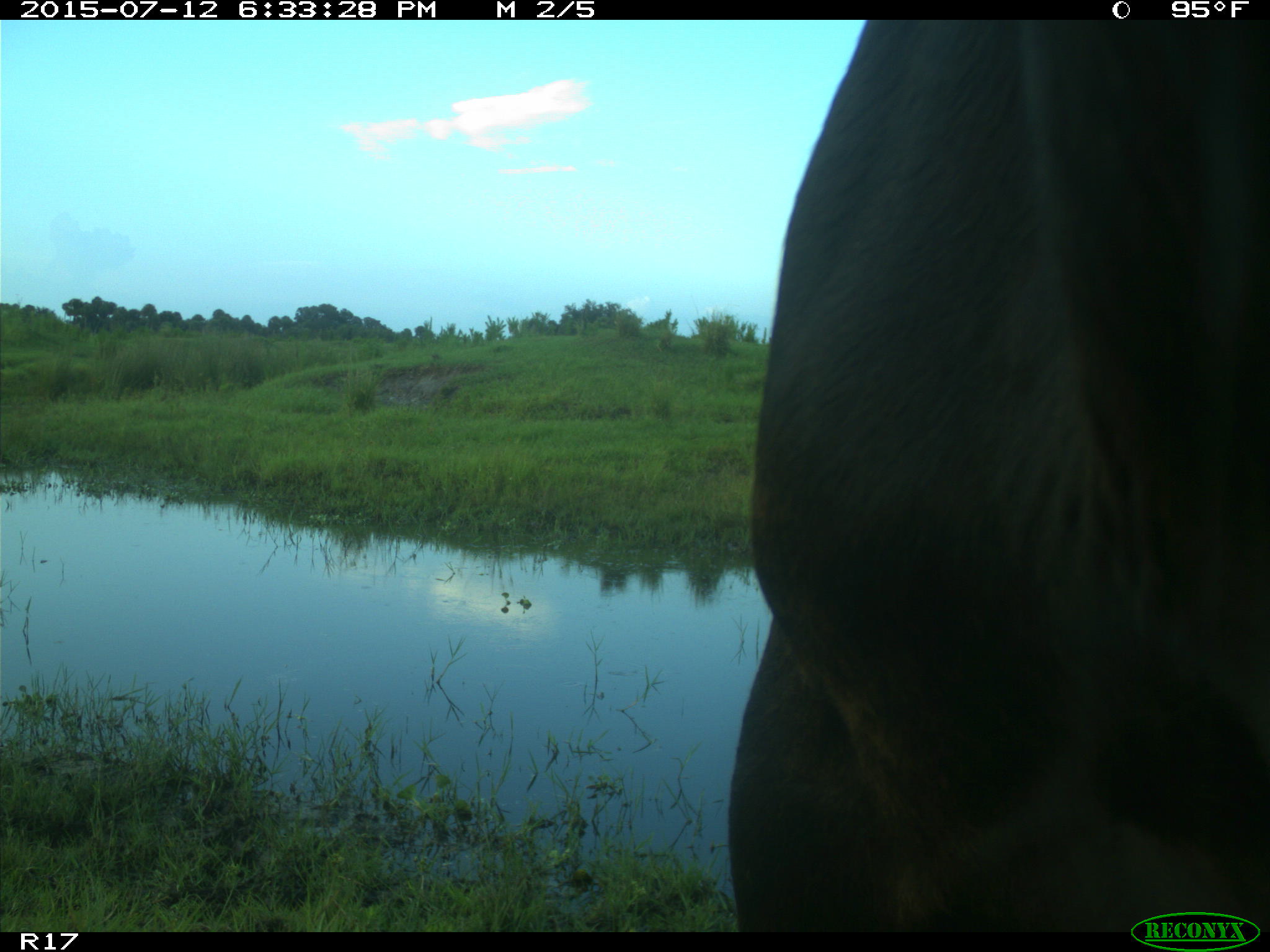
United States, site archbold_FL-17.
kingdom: Animalia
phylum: Chordata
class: Mammalia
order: Artiodactyla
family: Bovidae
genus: Bos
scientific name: Bos taurus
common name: domestic cow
Bos taurus (domestic cow).